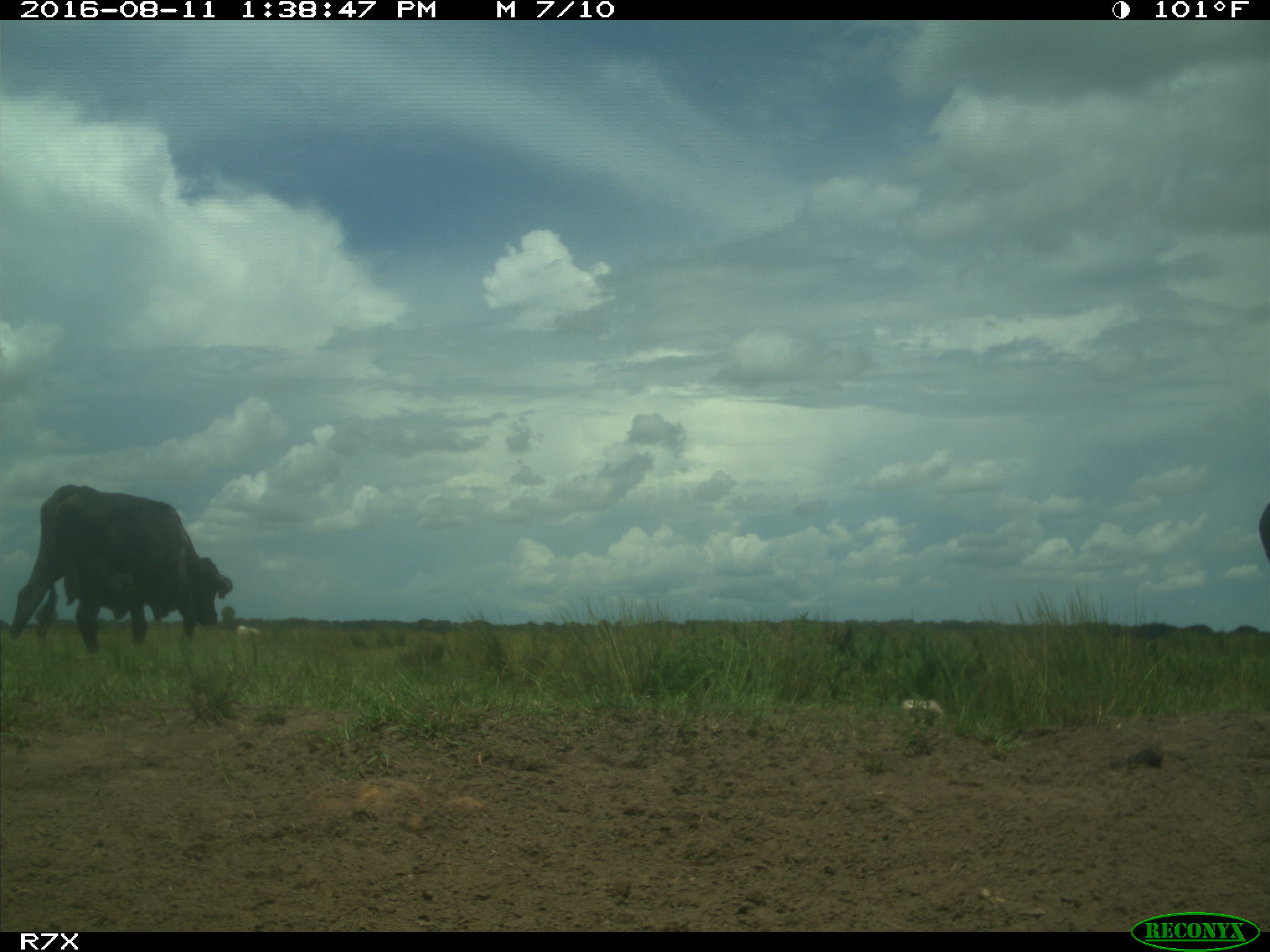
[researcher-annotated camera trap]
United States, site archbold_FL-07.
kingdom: Animalia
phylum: Chordata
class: Mammalia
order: Artiodactyla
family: Bovidae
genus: Bos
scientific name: Bos taurus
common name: domestic cow